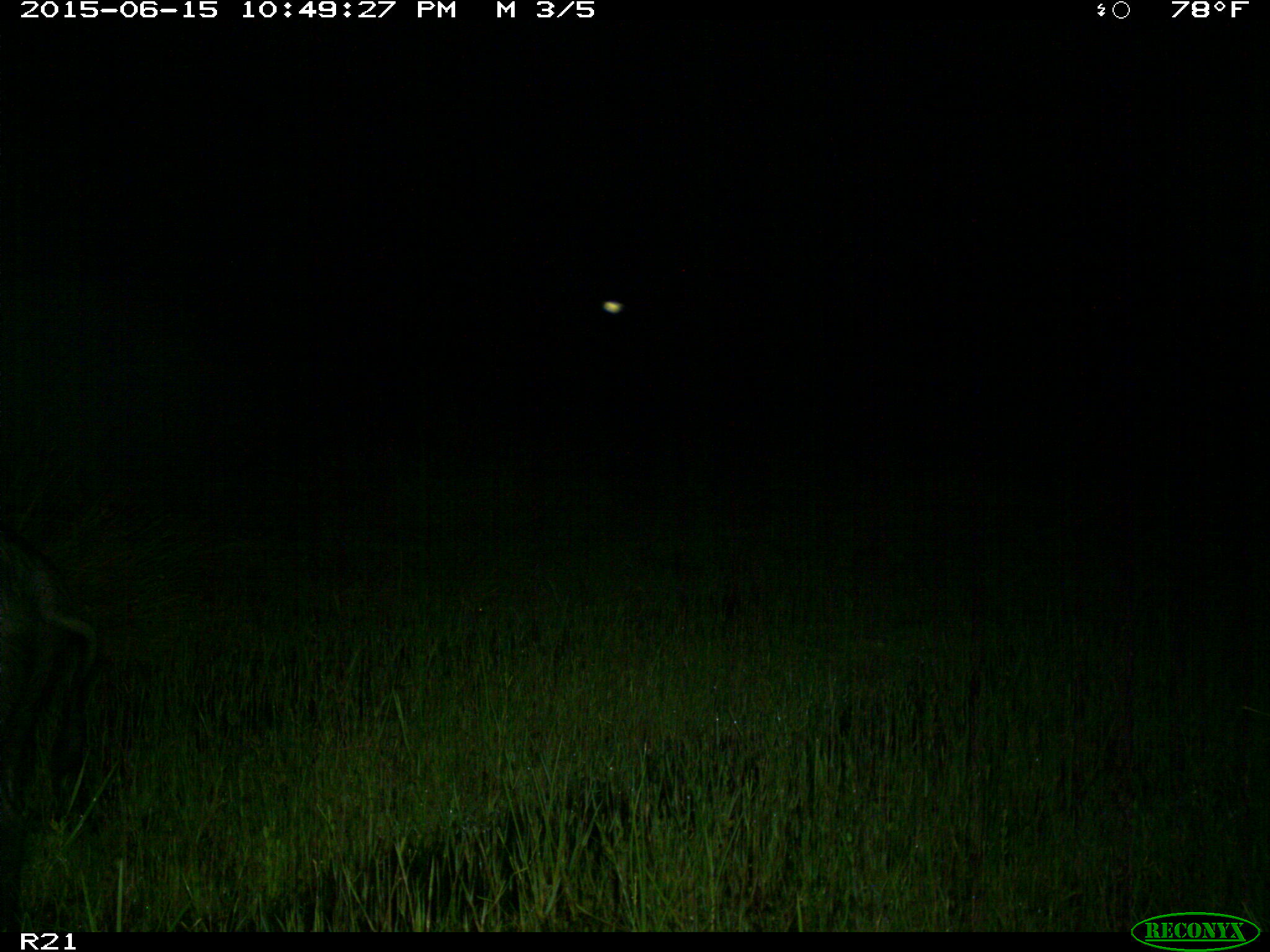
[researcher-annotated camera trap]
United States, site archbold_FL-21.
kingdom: Animalia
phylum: Chordata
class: Mammalia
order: Artiodactyla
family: Suidae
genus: Sus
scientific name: Sus scrofa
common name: wild boar